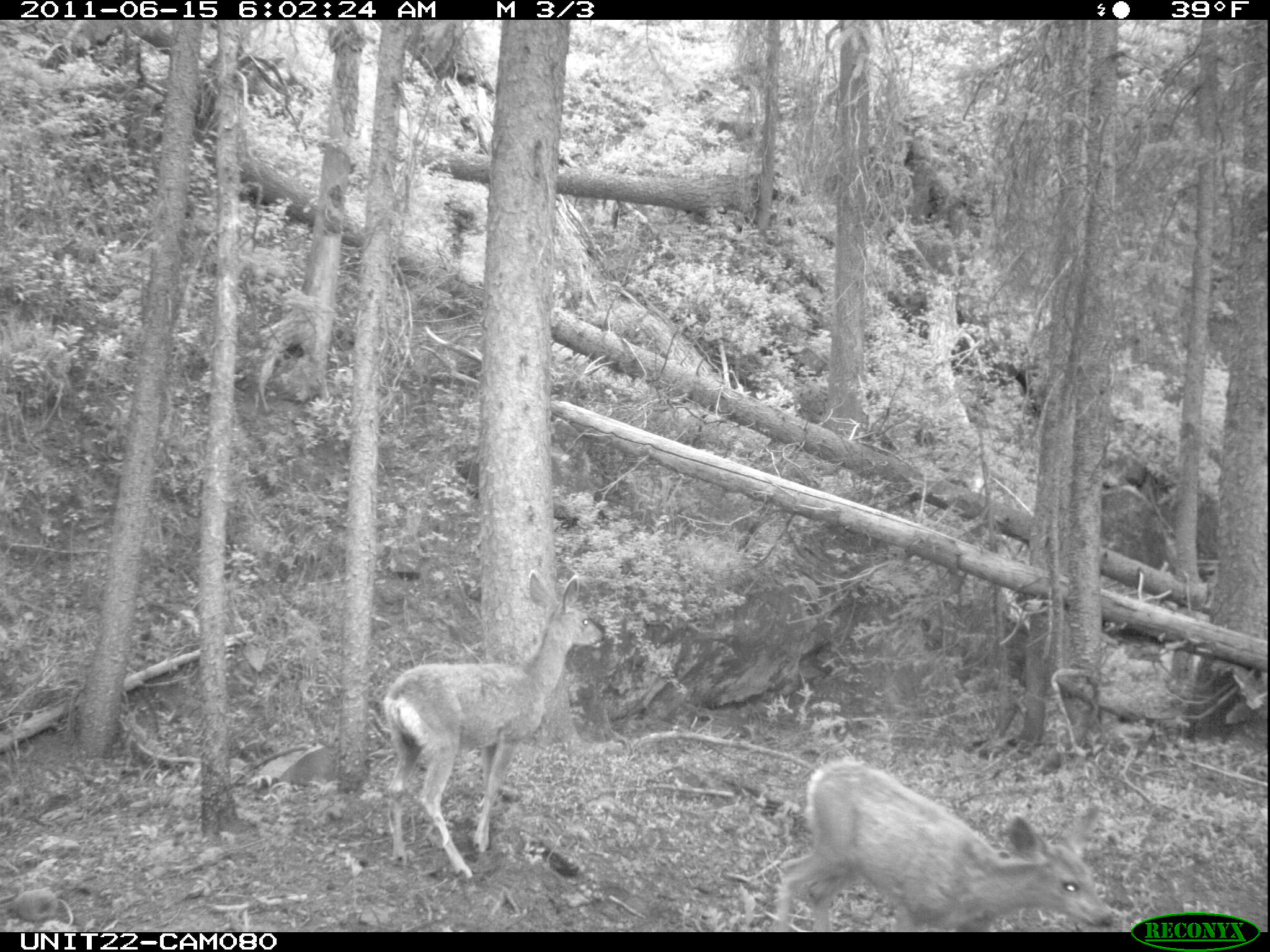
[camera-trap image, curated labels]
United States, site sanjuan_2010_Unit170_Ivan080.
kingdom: Animalia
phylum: Chordata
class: Mammalia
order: Artiodactyla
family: Cervidae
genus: Odocoileus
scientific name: Odocoileus hemionus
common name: mule deer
Odocoileus hemionus (mule deer).